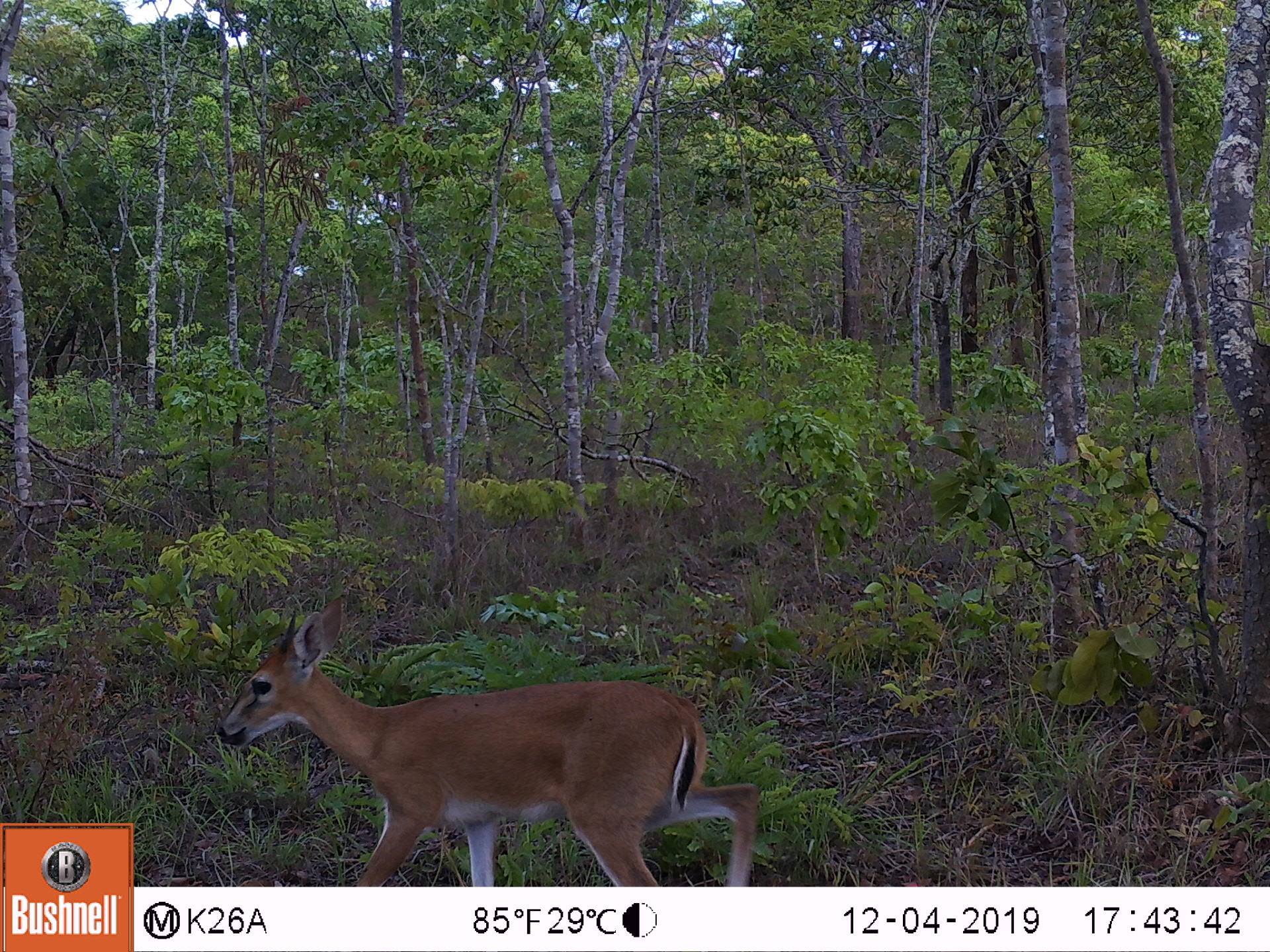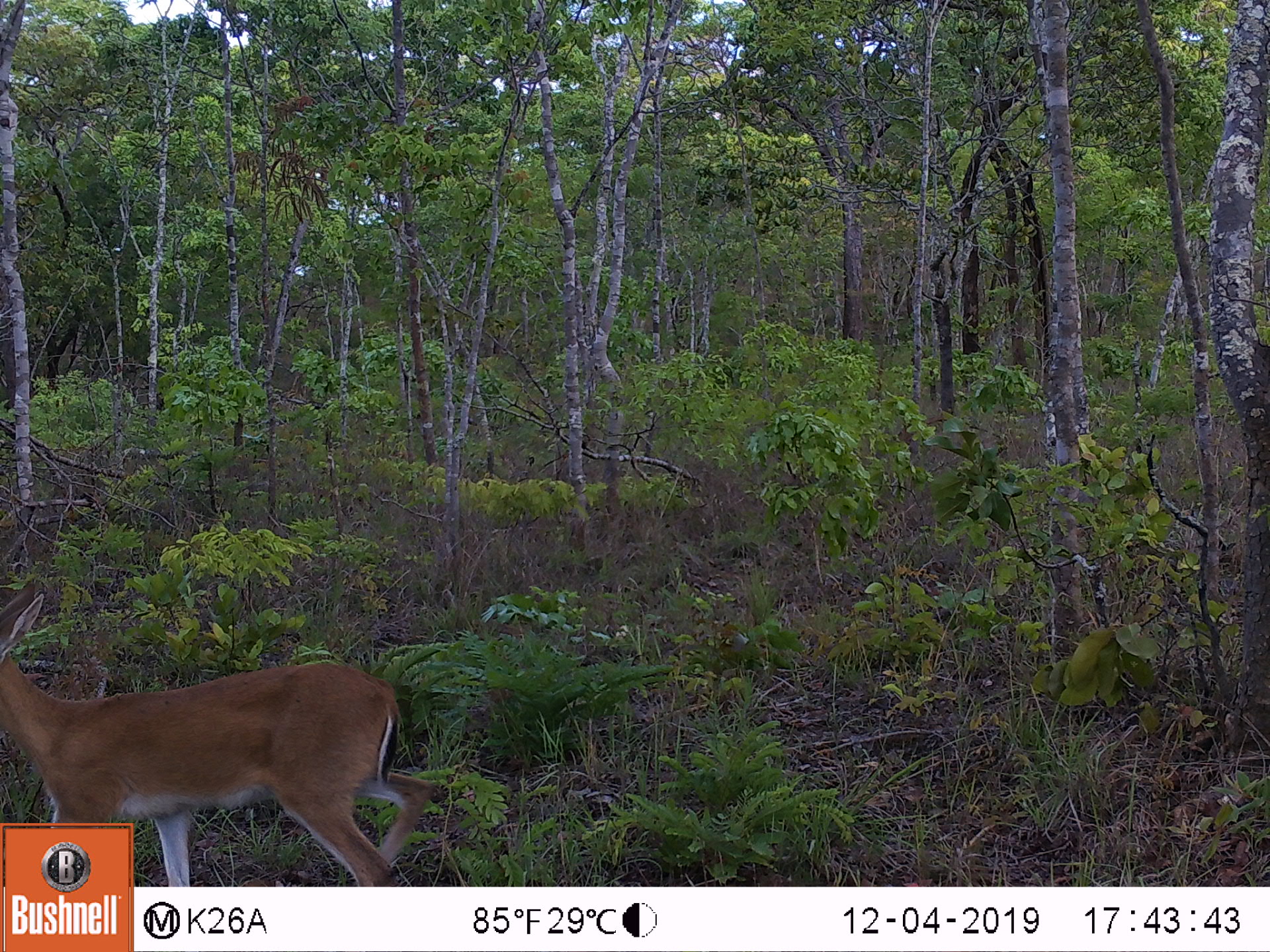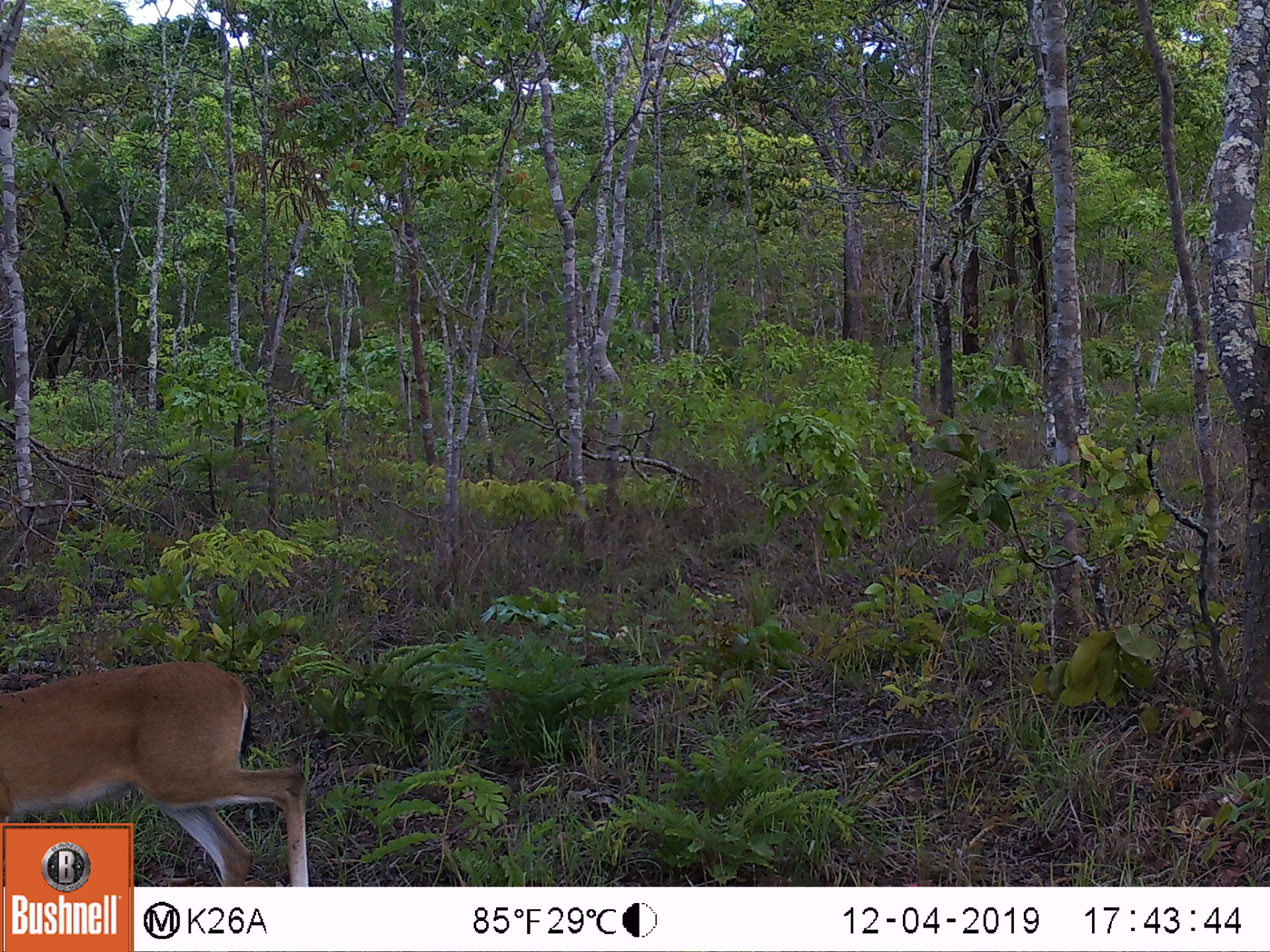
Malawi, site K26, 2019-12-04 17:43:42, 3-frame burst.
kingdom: Animalia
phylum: Chordata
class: Mammalia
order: Artiodactyla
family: Bovidae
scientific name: Antilopinae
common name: small antelope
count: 1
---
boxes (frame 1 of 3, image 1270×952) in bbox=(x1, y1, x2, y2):
small antelope: bbox=(219, 604, 756, 880)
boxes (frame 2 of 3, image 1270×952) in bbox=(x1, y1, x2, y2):
small antelope: bbox=(2, 587, 434, 817)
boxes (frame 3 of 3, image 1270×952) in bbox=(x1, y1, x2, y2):
small antelope: bbox=(3, 656, 306, 819)